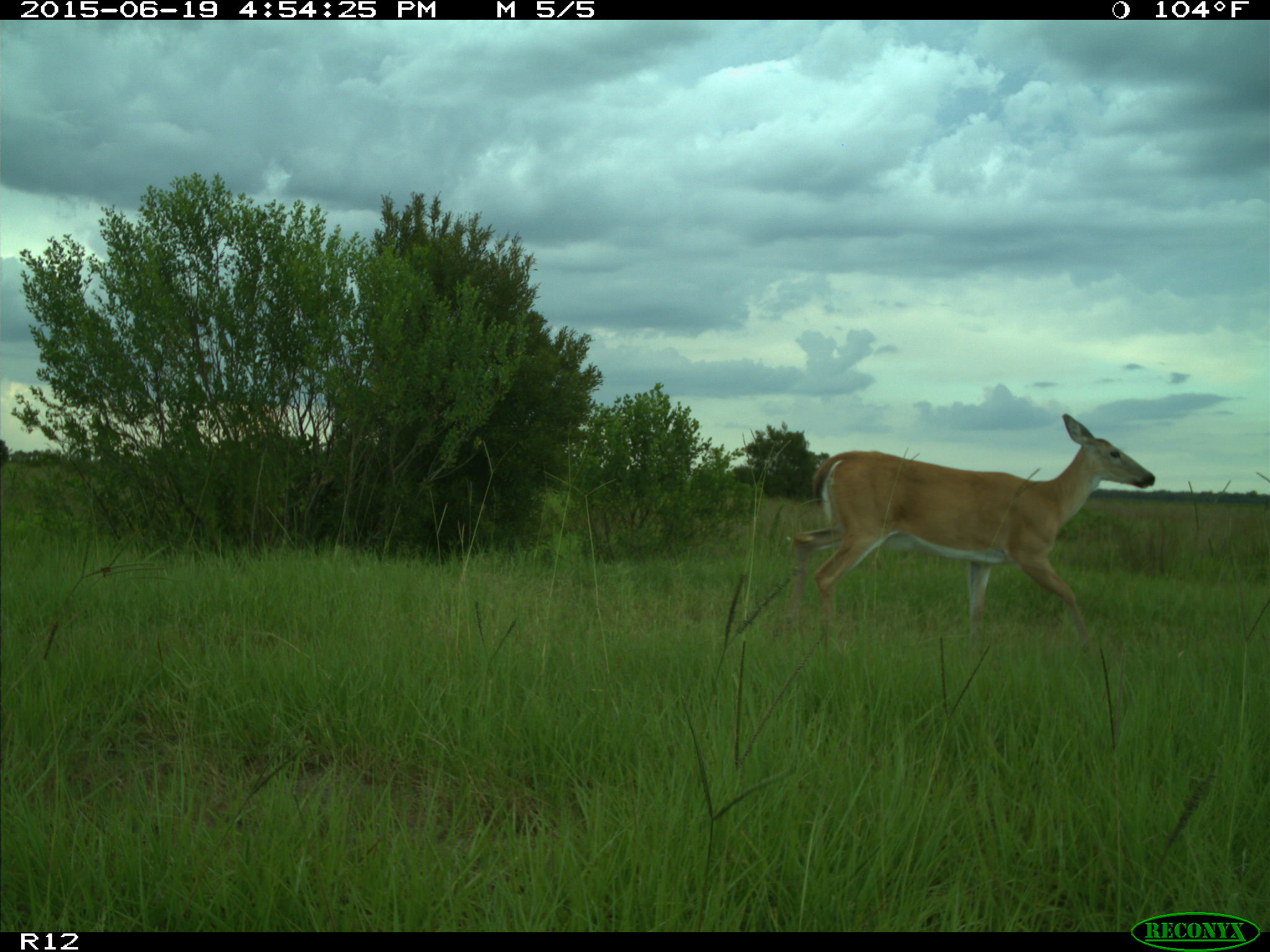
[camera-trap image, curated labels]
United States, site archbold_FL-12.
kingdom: Animalia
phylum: Chordata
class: Mammalia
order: Artiodactyla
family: Cervidae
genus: Odocoileus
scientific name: Odocoileus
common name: deer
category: unidentified deer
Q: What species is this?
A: Unidentified deer (deer) (Odocoileus).